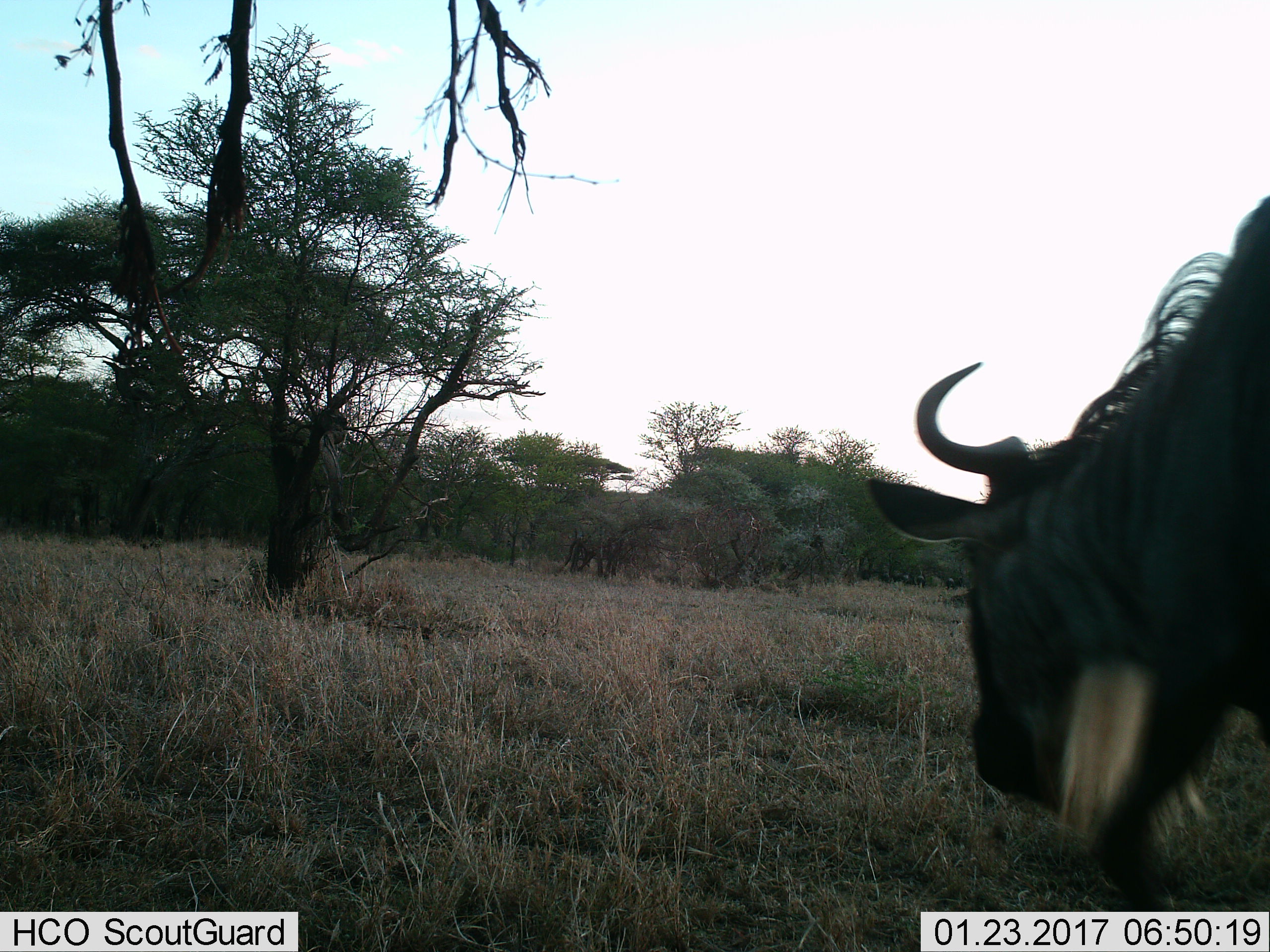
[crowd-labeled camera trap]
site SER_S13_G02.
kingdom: Animalia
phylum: Chordata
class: Mammalia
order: Artiodactyla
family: Bovidae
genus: Connochaetes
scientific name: Connochaetes taurinus taurinus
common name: blue wildebeest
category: wildebeestblue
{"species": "wildebeestblue (blue wildebeest) (Connochaetes taurinus taurinus)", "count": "1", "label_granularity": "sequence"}